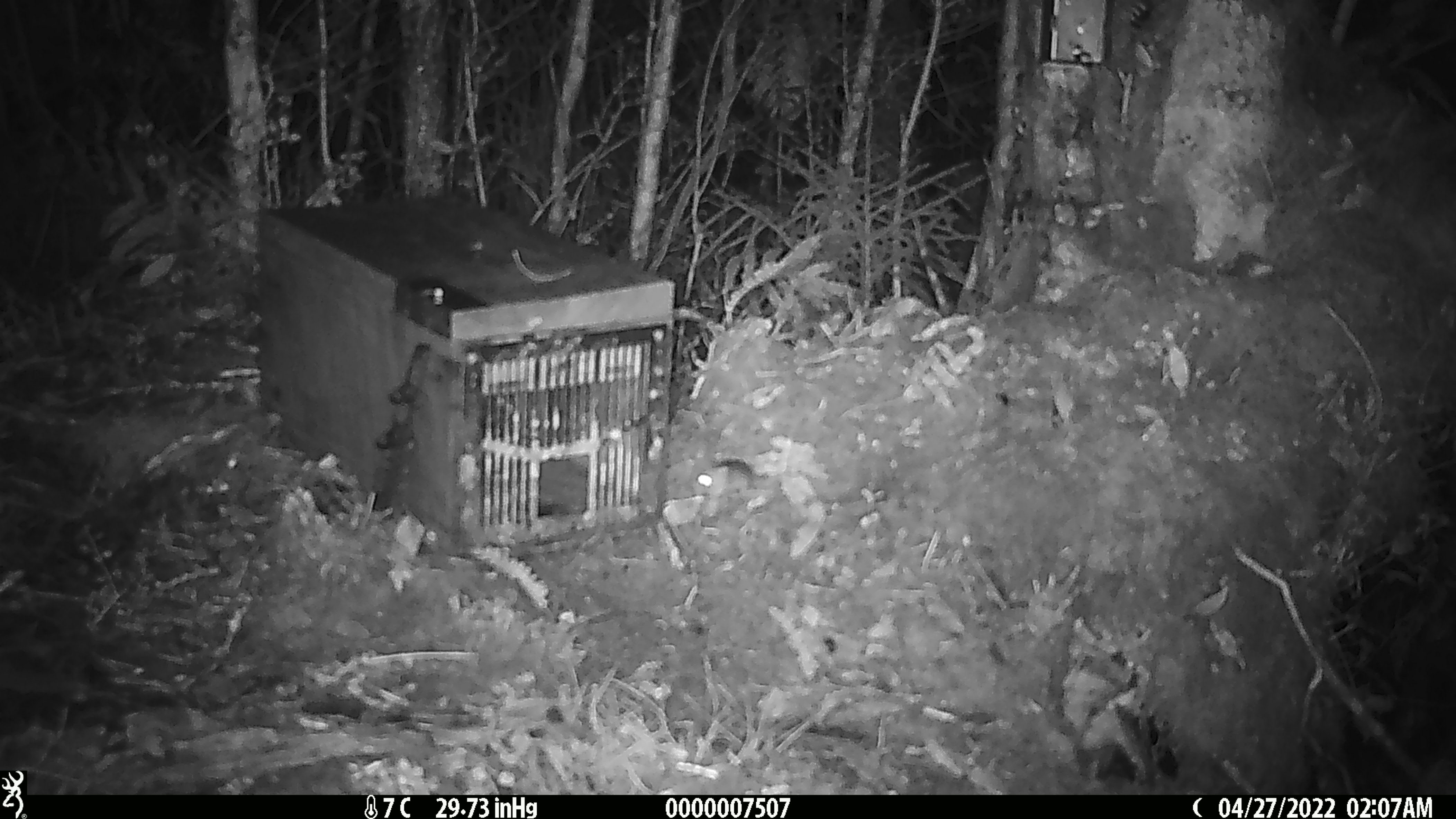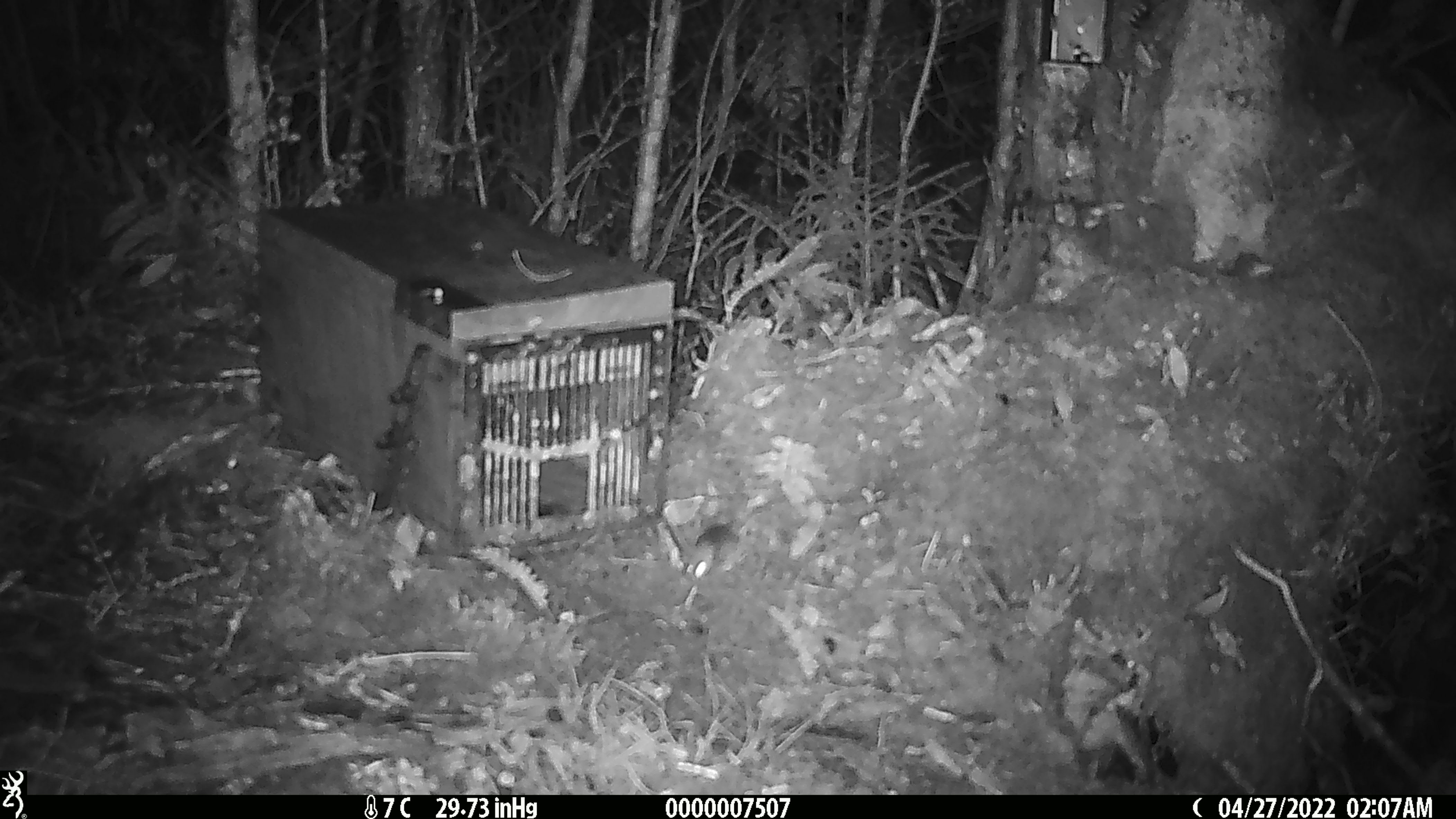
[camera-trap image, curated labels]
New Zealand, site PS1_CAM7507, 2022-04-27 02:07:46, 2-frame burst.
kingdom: Animalia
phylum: Chordata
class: Mammalia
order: Rodentia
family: Muridae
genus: Mus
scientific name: Mus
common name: mouse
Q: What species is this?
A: Mouse (Mus).